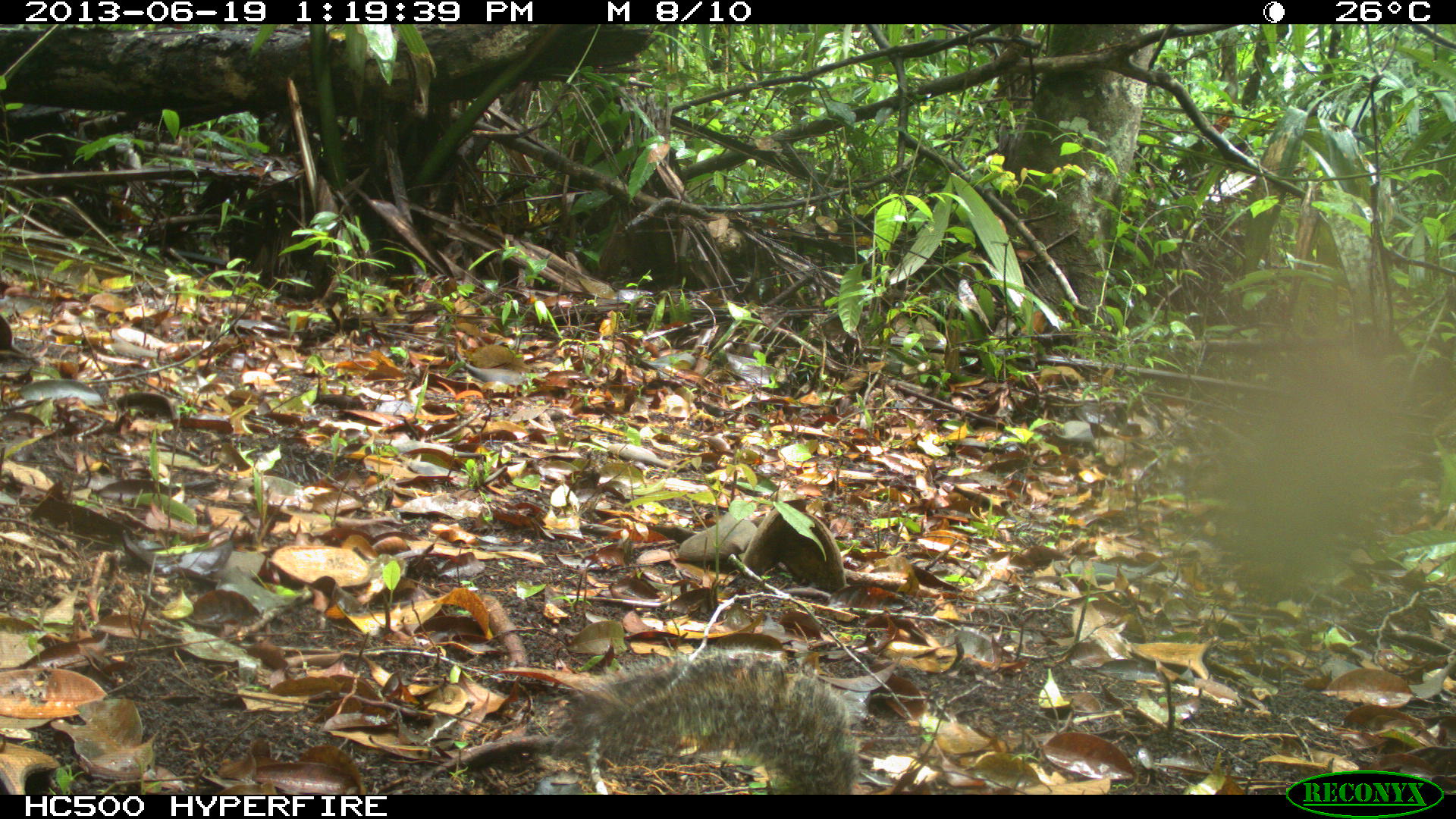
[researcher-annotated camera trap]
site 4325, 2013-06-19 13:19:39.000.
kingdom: Animalia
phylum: Chordata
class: Mammalia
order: Rodentia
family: Sciuridae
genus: Sciurus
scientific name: Sciurus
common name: squirrel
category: sciurus sp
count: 1